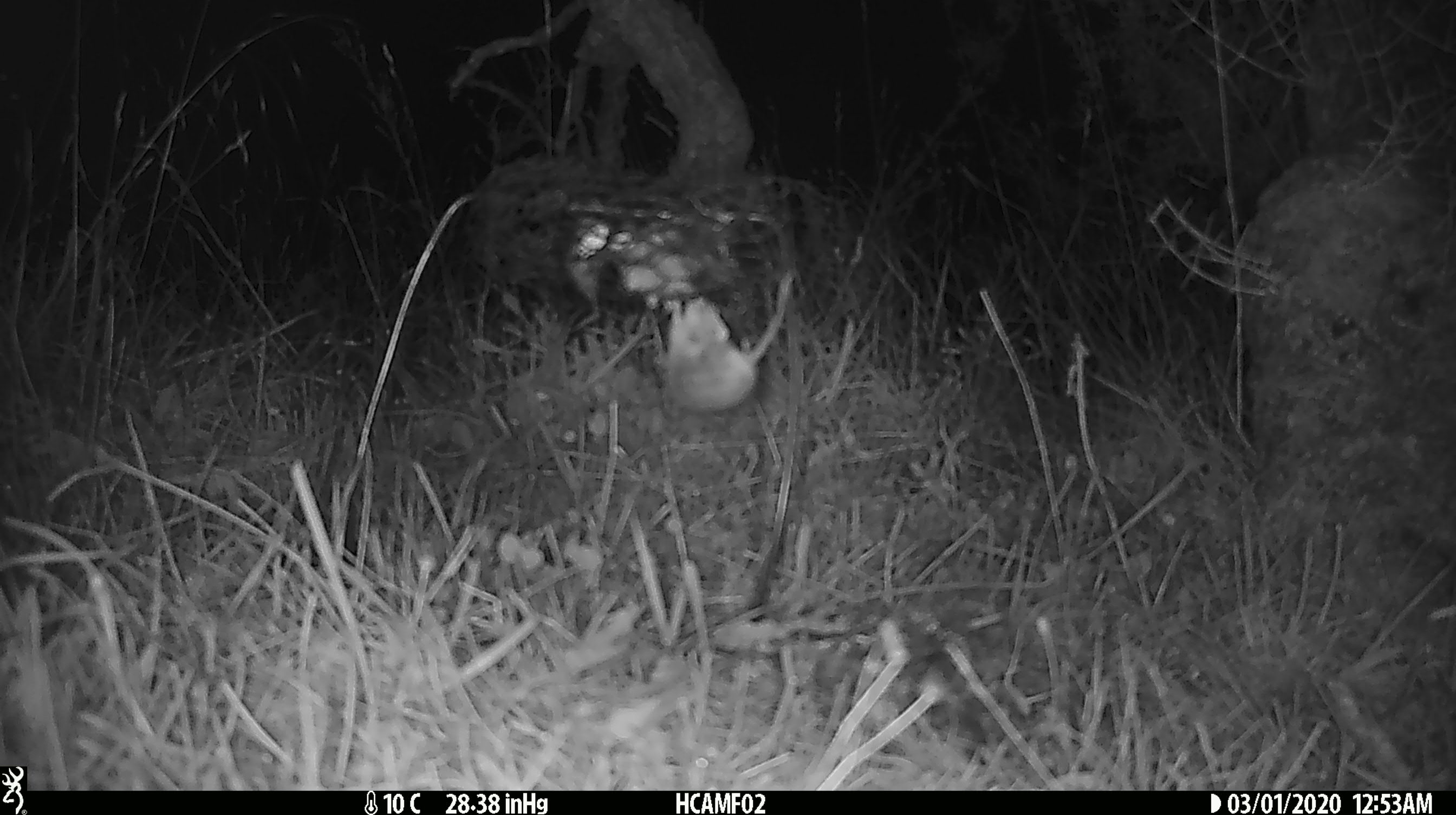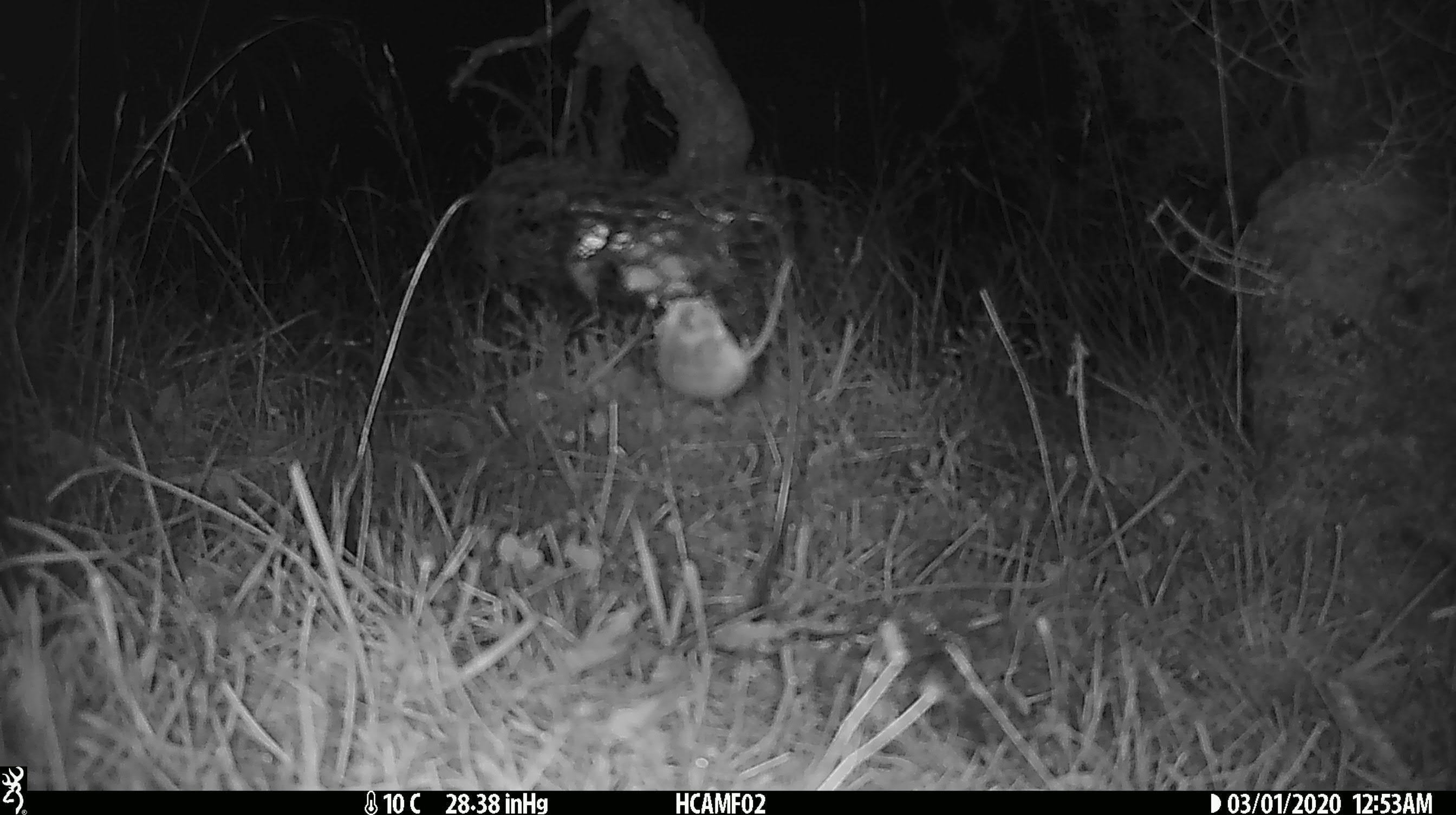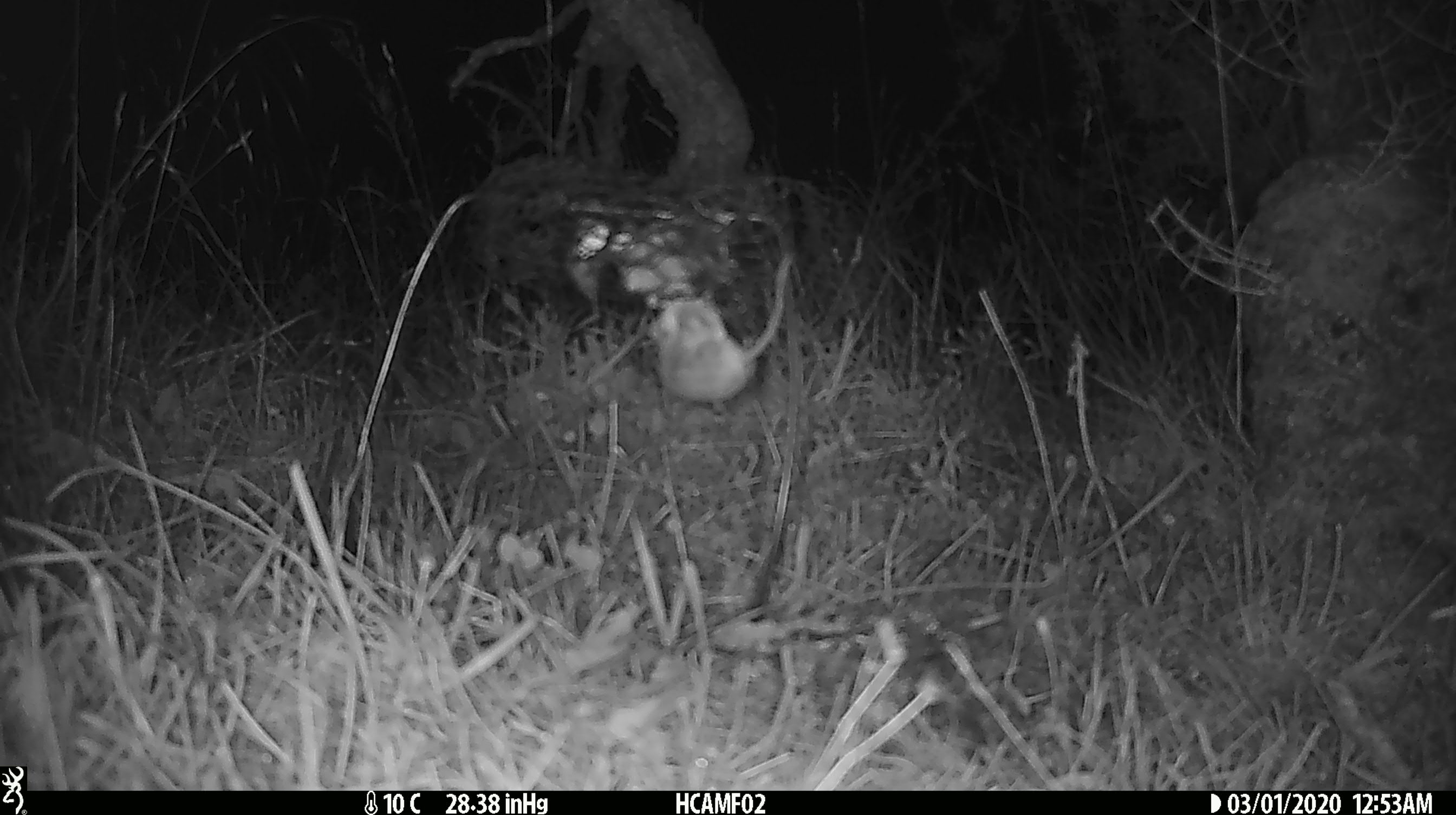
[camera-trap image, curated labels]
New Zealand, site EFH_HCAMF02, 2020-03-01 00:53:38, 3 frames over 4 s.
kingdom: Animalia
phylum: Chordata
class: Mammalia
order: Rodentia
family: Muridae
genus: Mus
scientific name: Mus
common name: mouse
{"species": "mouse (Mus)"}